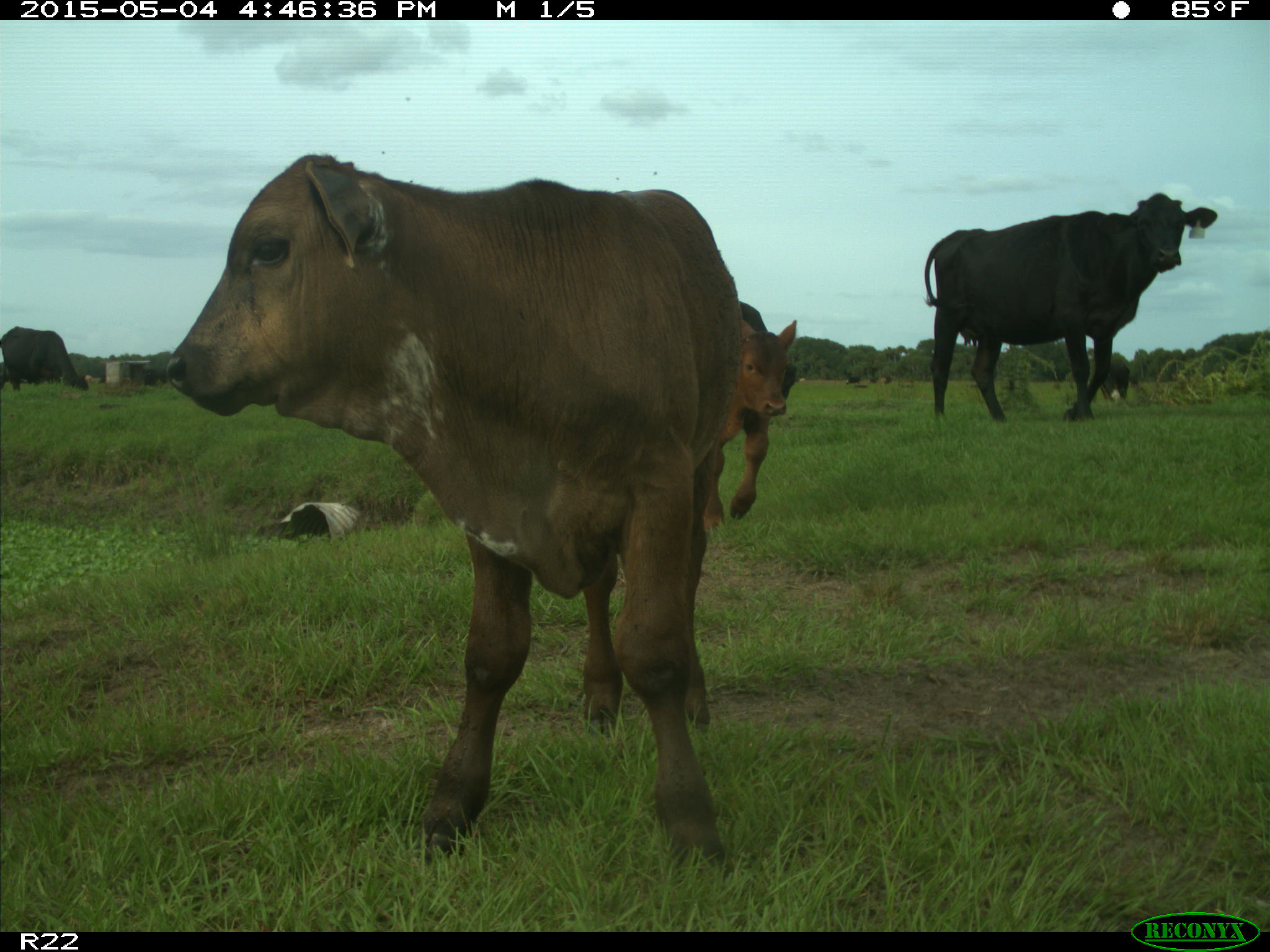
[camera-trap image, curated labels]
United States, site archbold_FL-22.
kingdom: Animalia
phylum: Chordata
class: Mammalia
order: Artiodactyla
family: Bovidae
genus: Bos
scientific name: Bos taurus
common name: domestic cow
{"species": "Bos taurus (domestic cow)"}